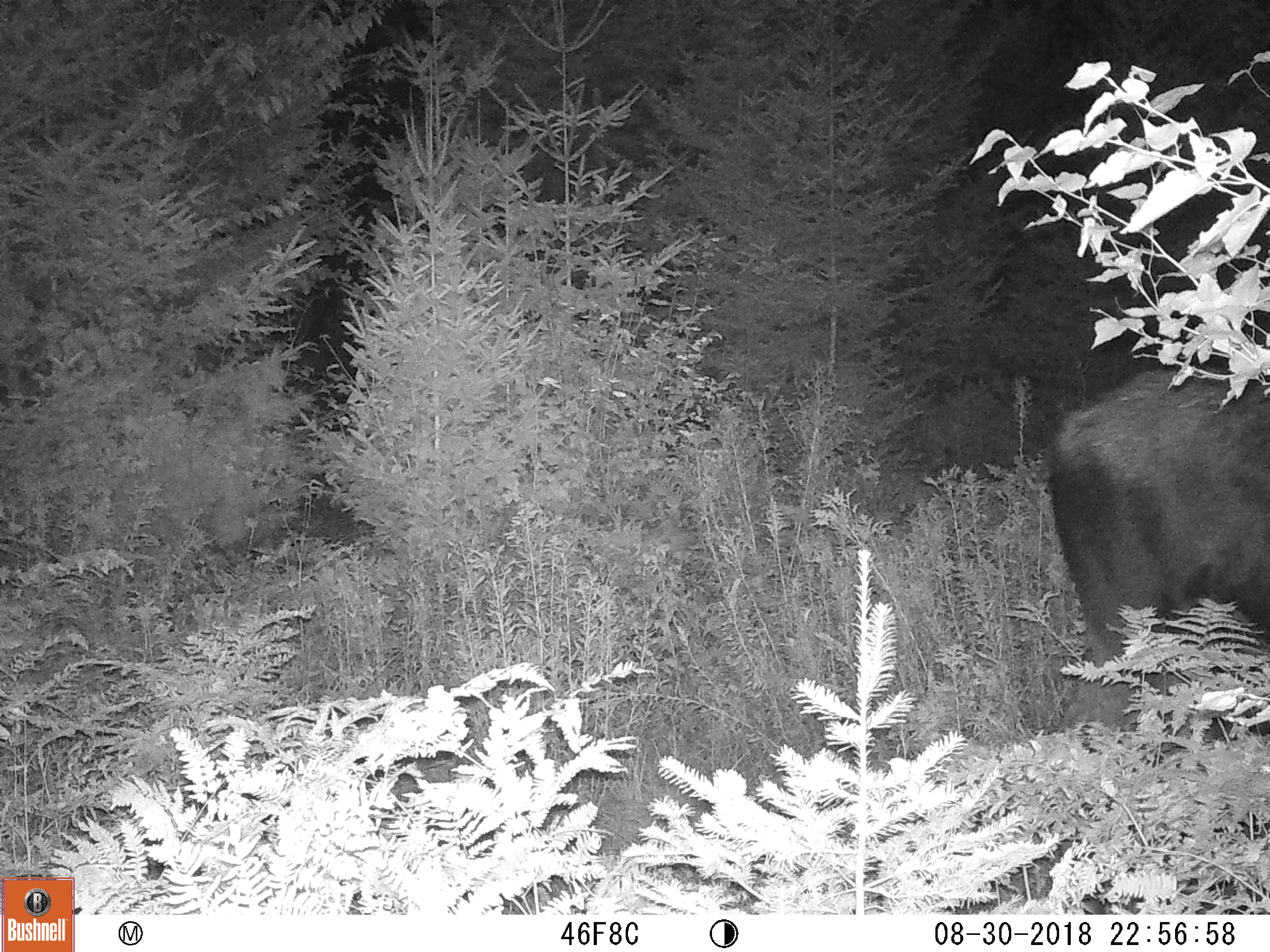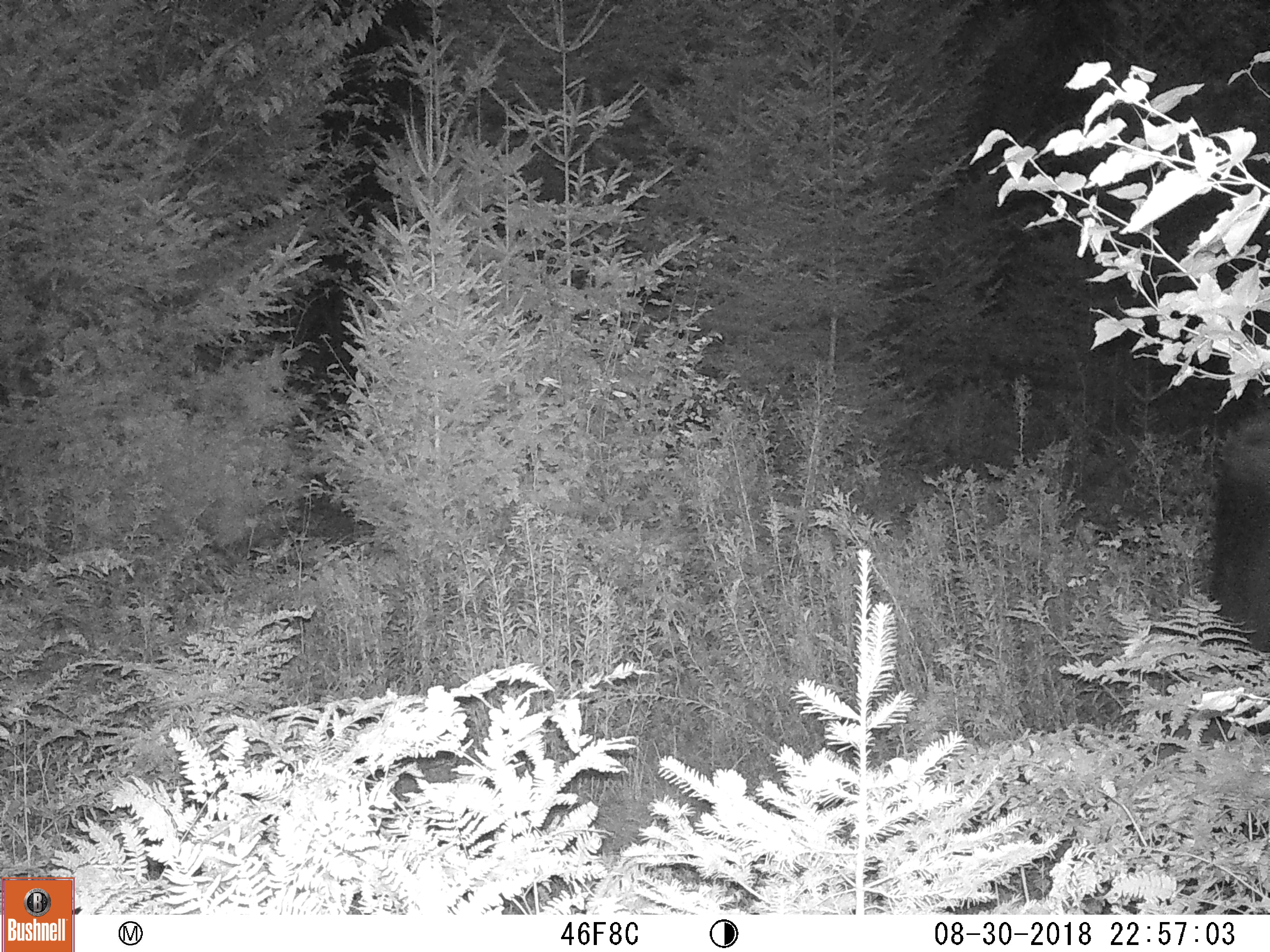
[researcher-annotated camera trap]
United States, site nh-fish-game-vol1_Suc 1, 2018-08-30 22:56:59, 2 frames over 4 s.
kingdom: Animalia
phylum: Chordata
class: Mammalia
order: Artiodactyla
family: Cervidae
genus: Alces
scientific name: Alces alces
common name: moose